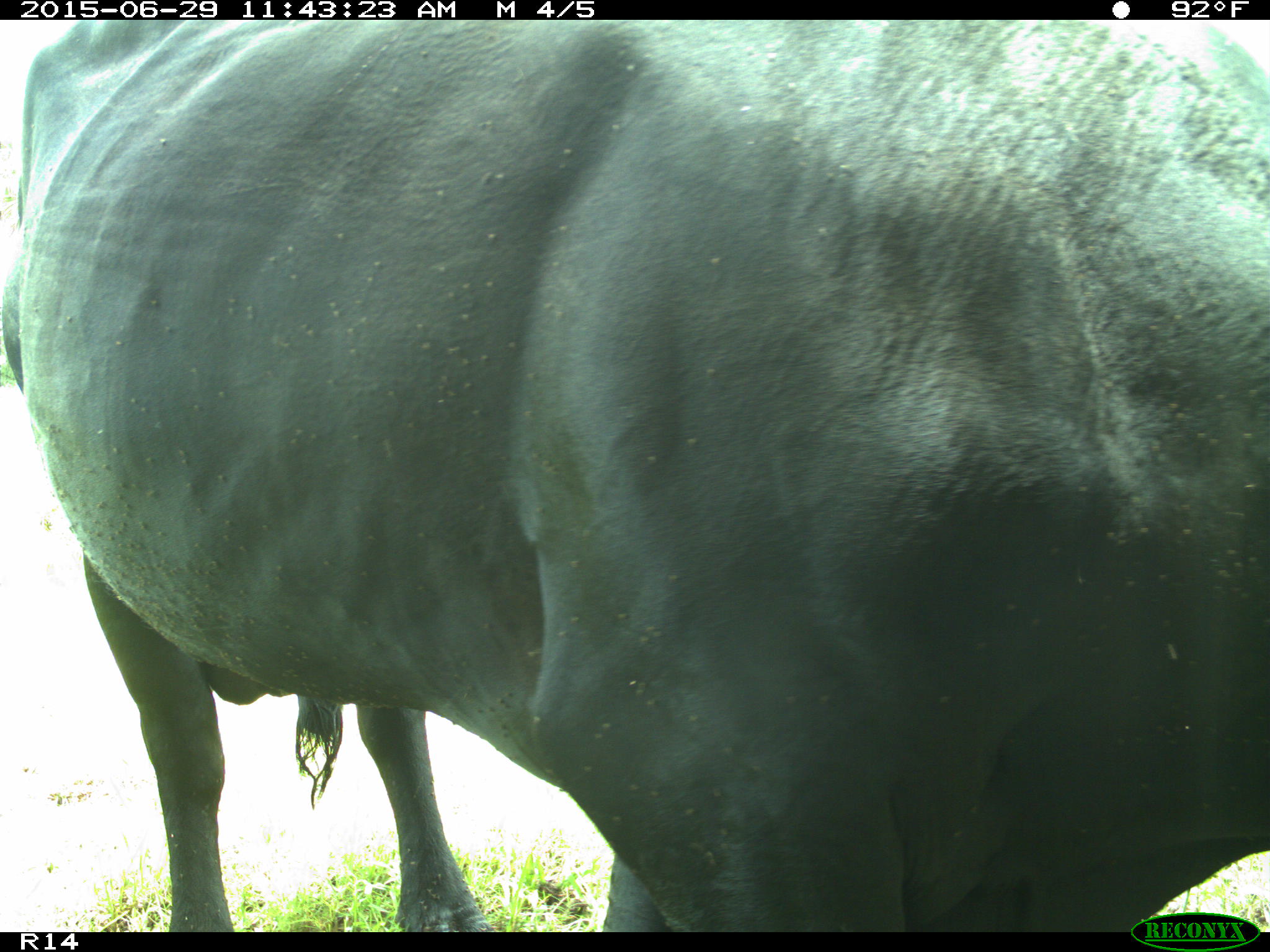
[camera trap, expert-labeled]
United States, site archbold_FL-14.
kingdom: Animalia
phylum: Chordata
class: Mammalia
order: Artiodactyla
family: Bovidae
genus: Bos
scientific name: Bos taurus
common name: domestic cow